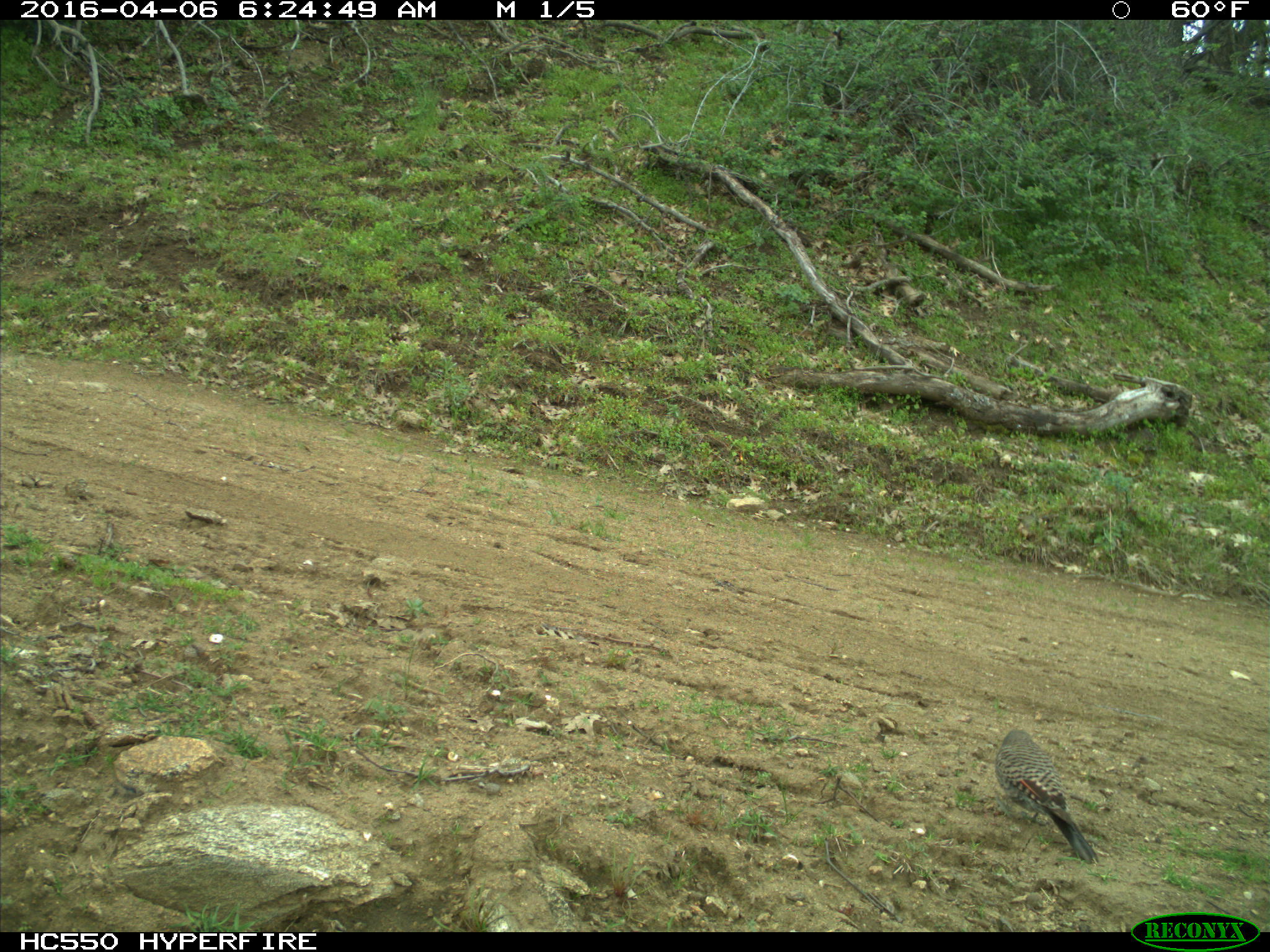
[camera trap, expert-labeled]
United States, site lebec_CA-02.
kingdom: Animalia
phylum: Chordata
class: Aves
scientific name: Aves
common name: birds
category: unidentified bird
Unidentified bird (birds) (Aves).